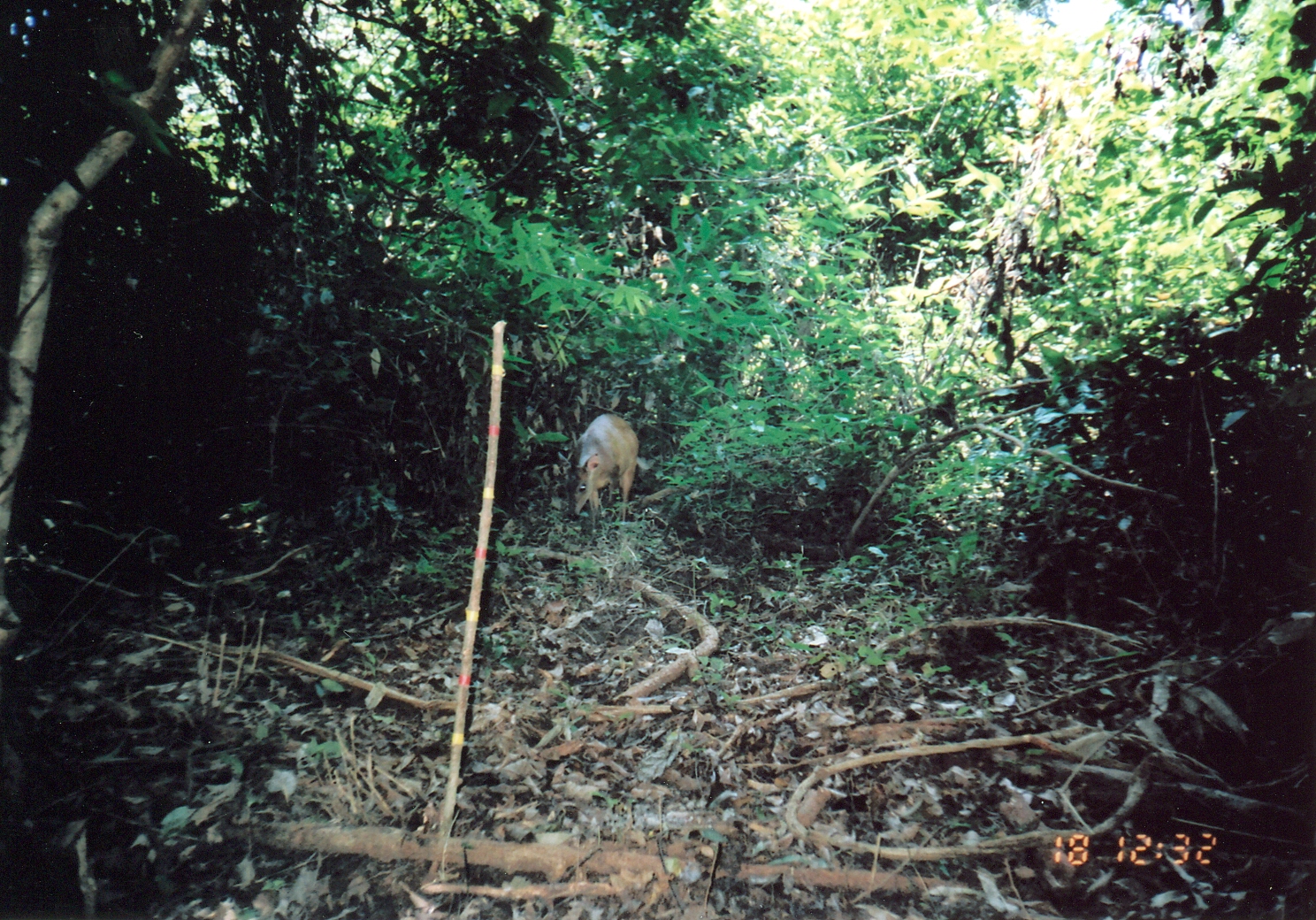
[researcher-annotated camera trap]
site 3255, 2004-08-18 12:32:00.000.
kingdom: Animalia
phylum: Chordata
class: Mammalia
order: Artiodactyla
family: Bovidae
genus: Cephalophus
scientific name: Cephalophus harveyi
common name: harvey's duiker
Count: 1.